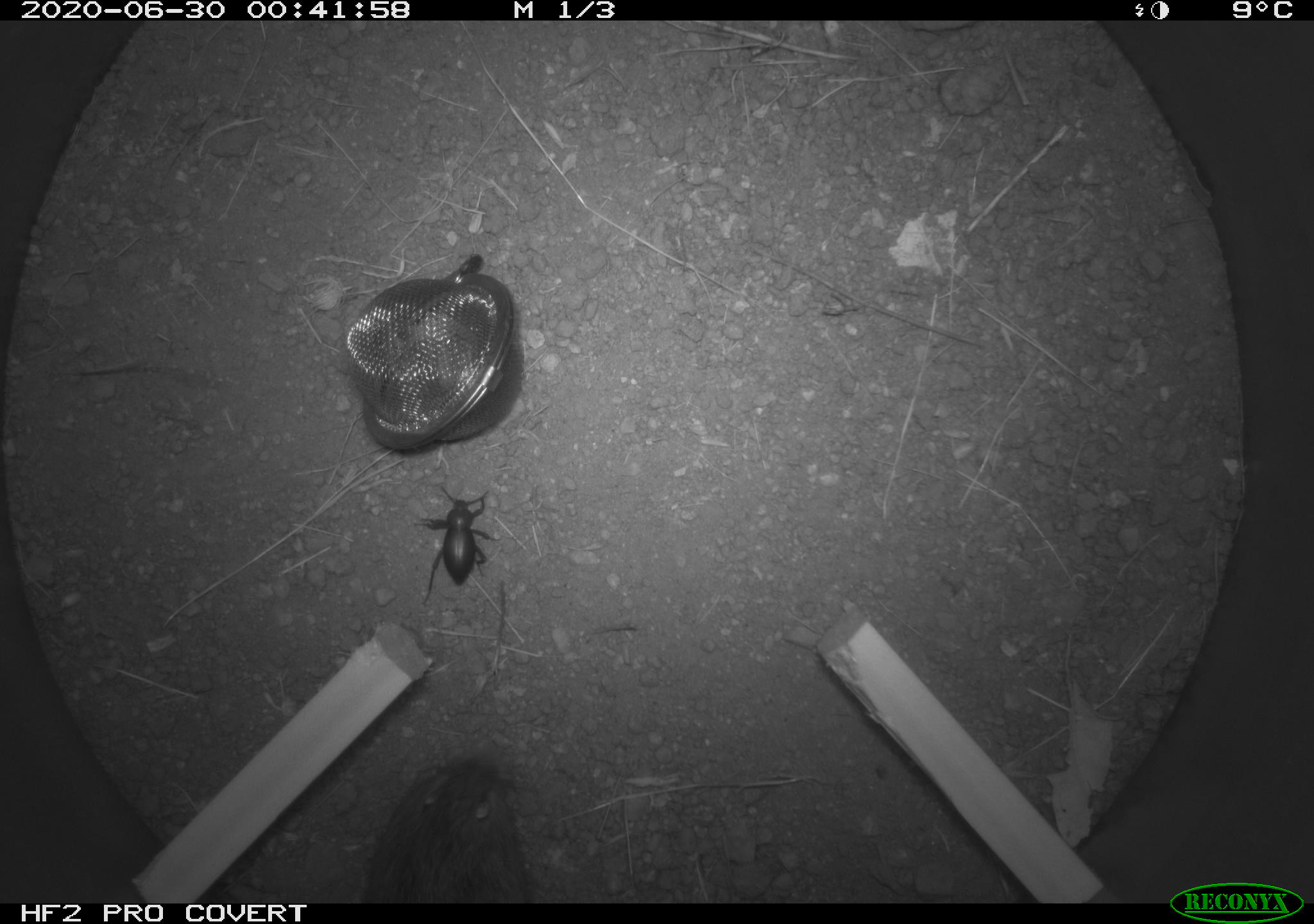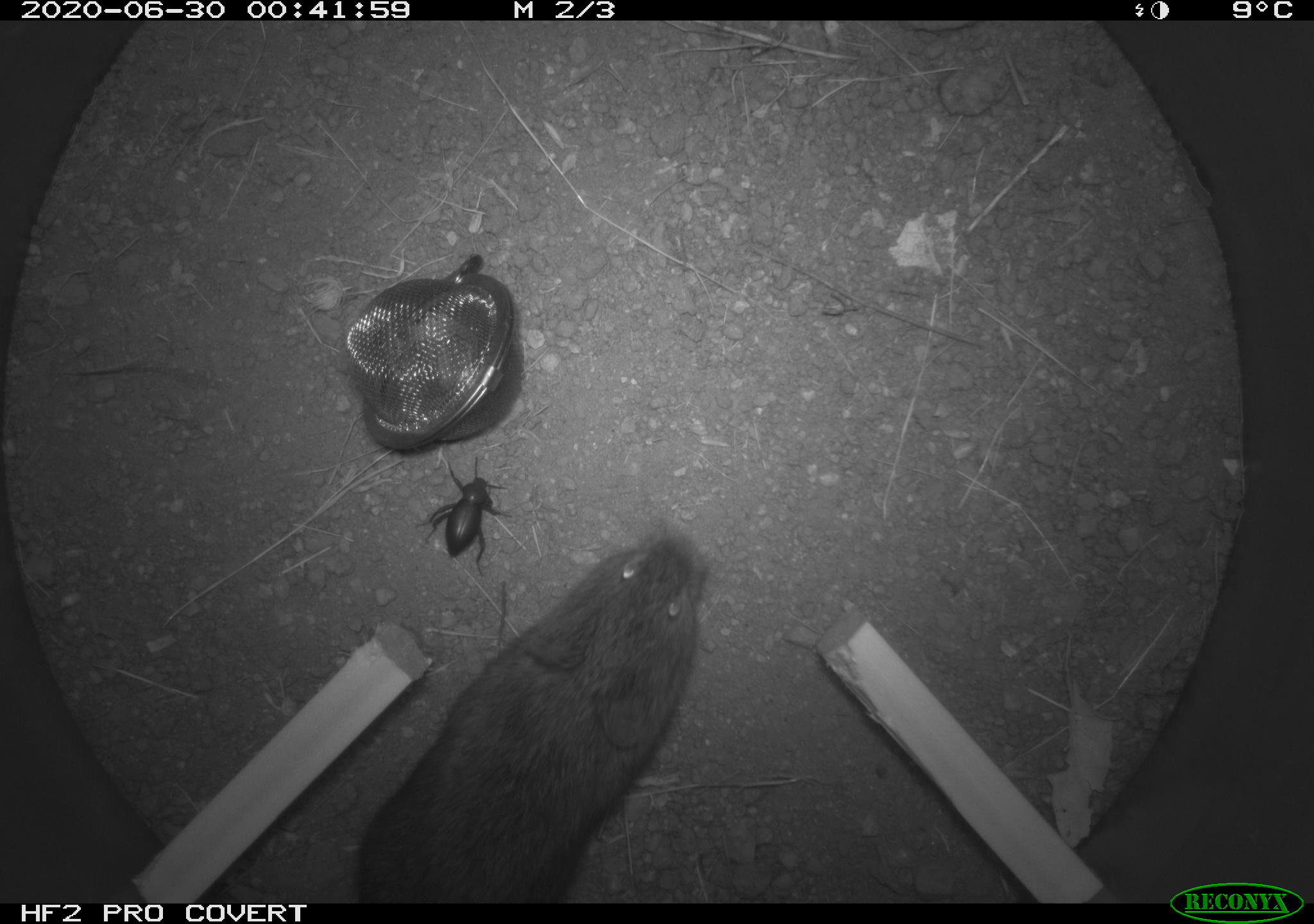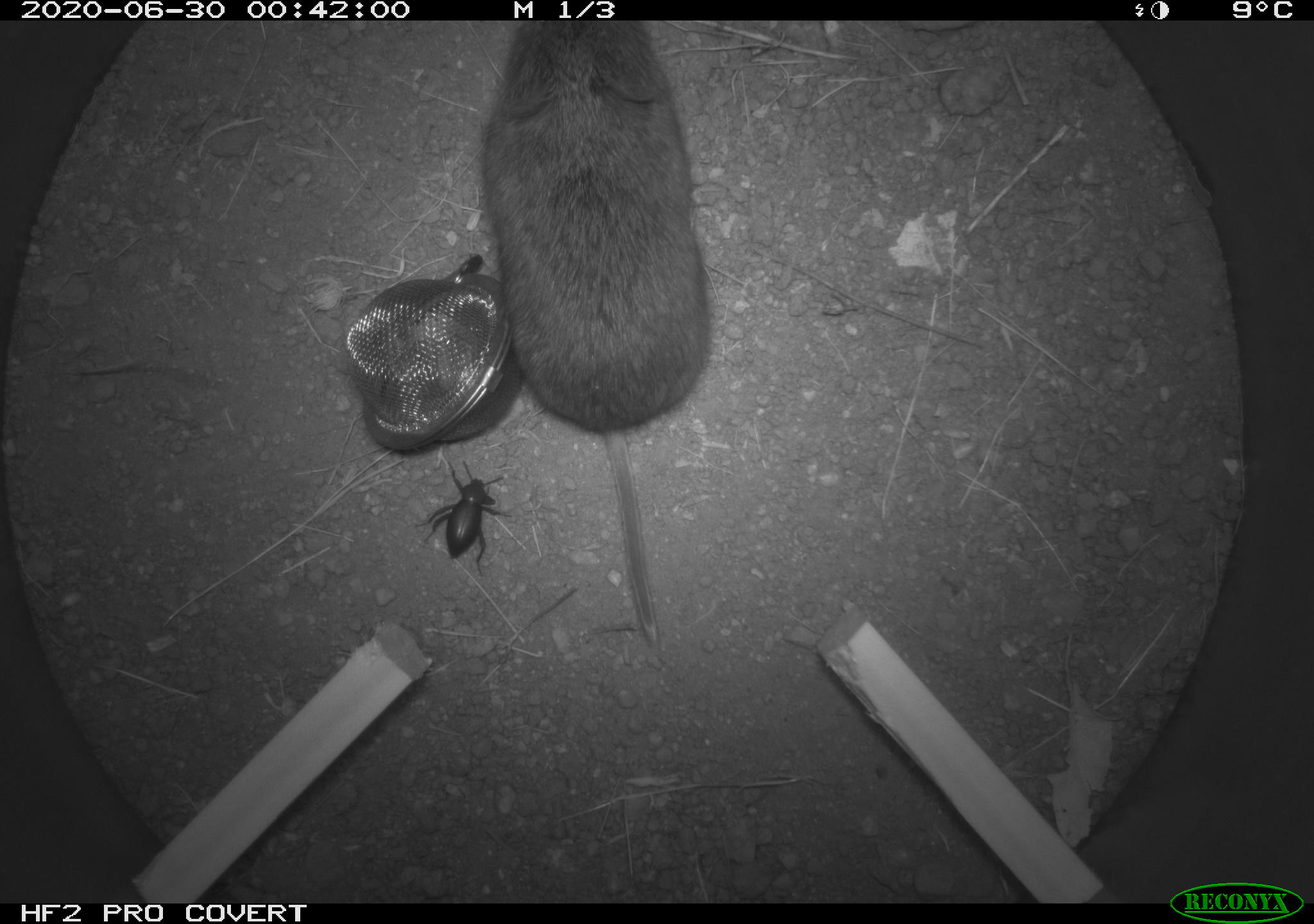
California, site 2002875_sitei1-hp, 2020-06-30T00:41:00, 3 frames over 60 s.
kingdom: Animalia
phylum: Chordata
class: Mammalia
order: Rodentia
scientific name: Rodentia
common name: rodent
Rodent (Rodentia).